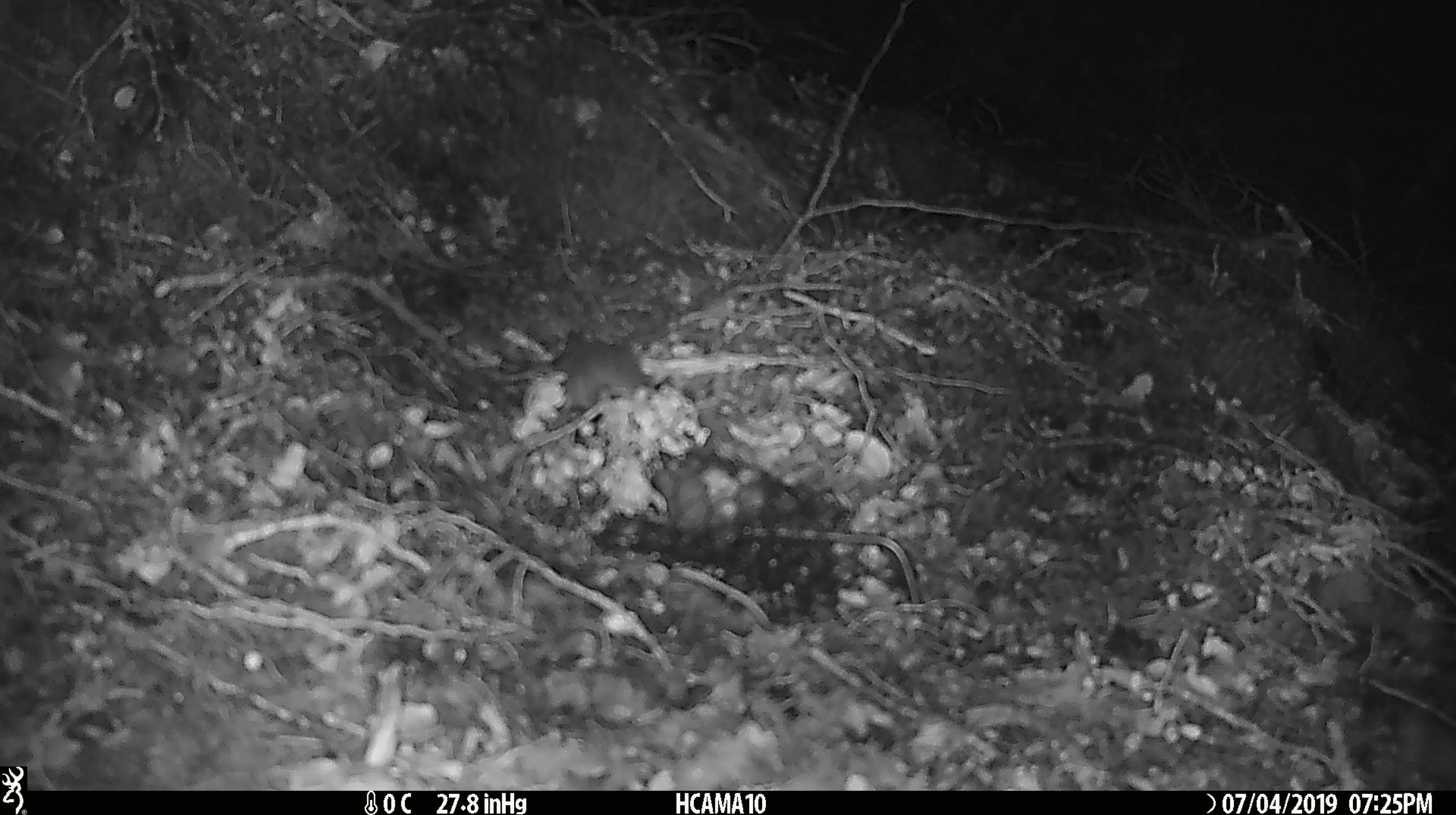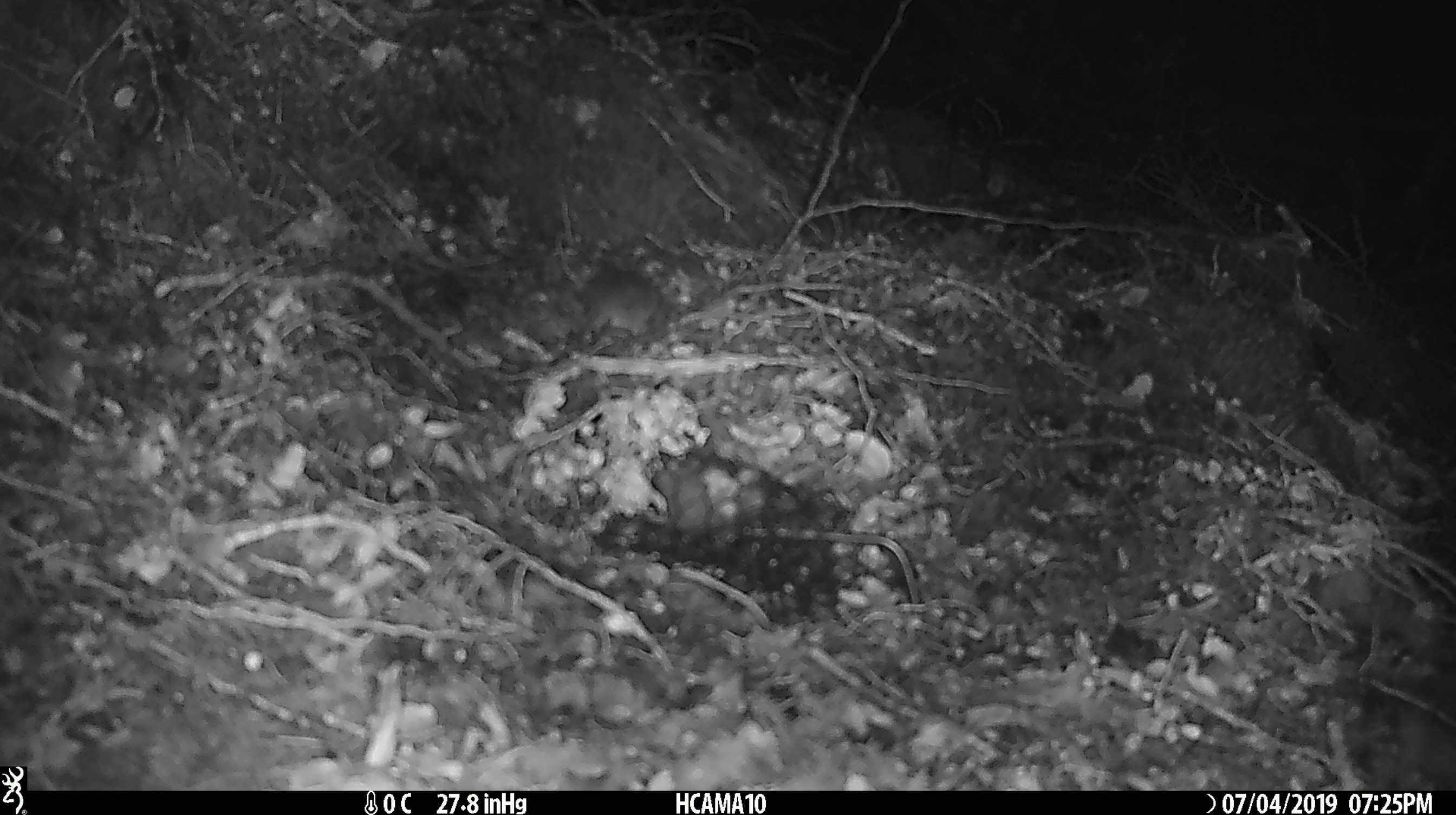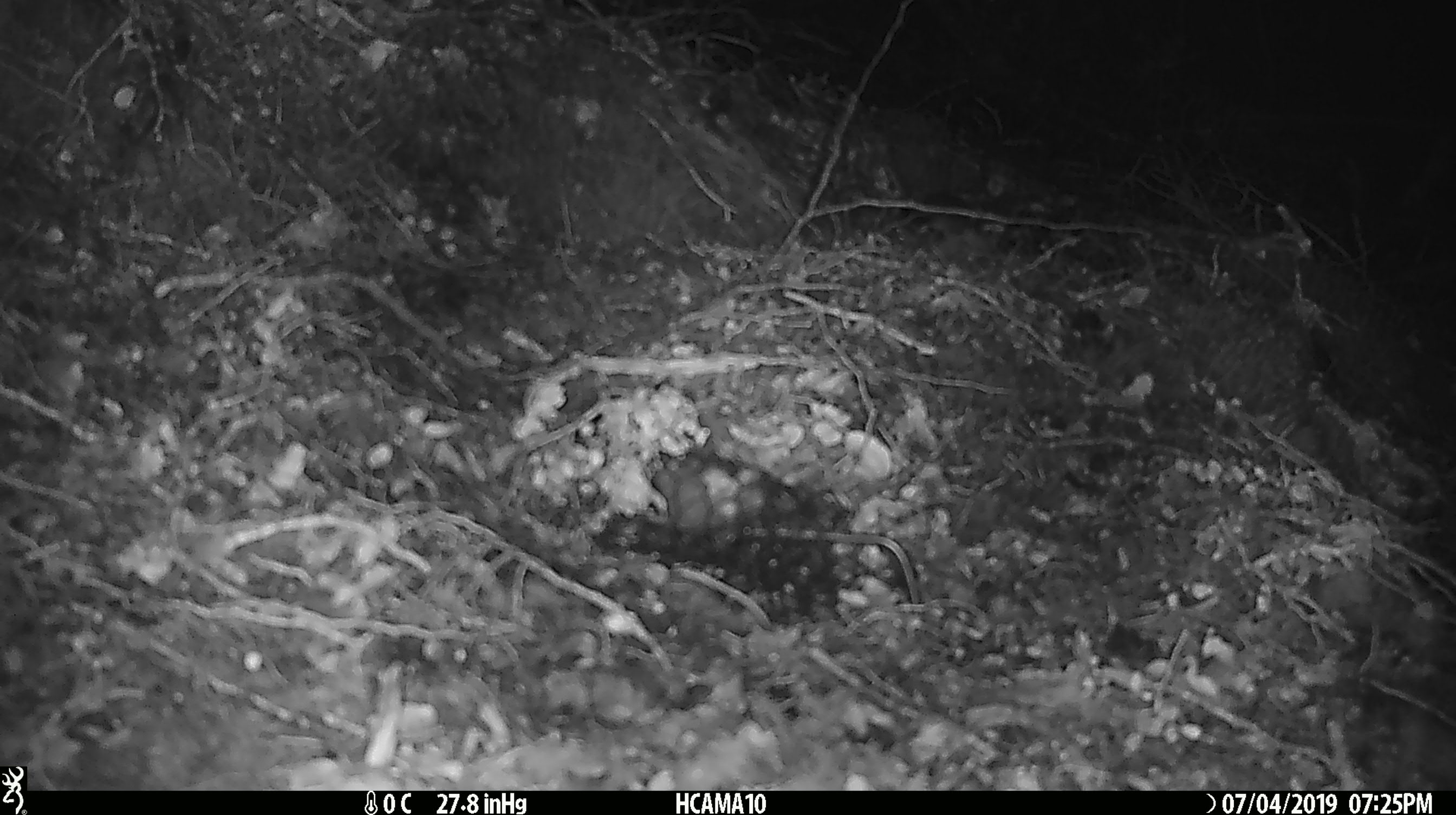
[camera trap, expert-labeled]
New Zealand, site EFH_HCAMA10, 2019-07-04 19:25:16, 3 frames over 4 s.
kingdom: Animalia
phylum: Chordata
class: Mammalia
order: Rodentia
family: Muridae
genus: Mus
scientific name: Mus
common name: mouse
Mouse (Mus).